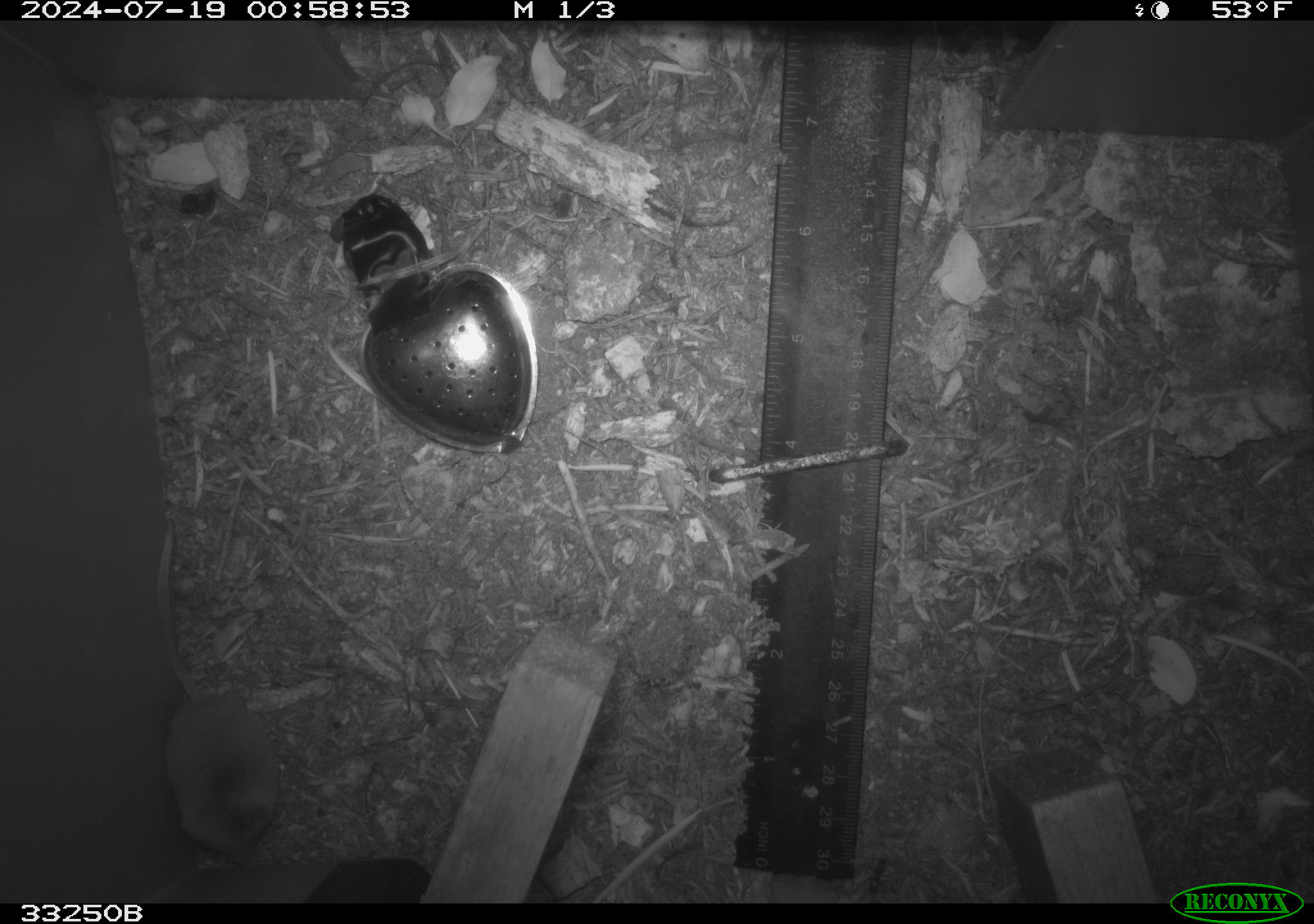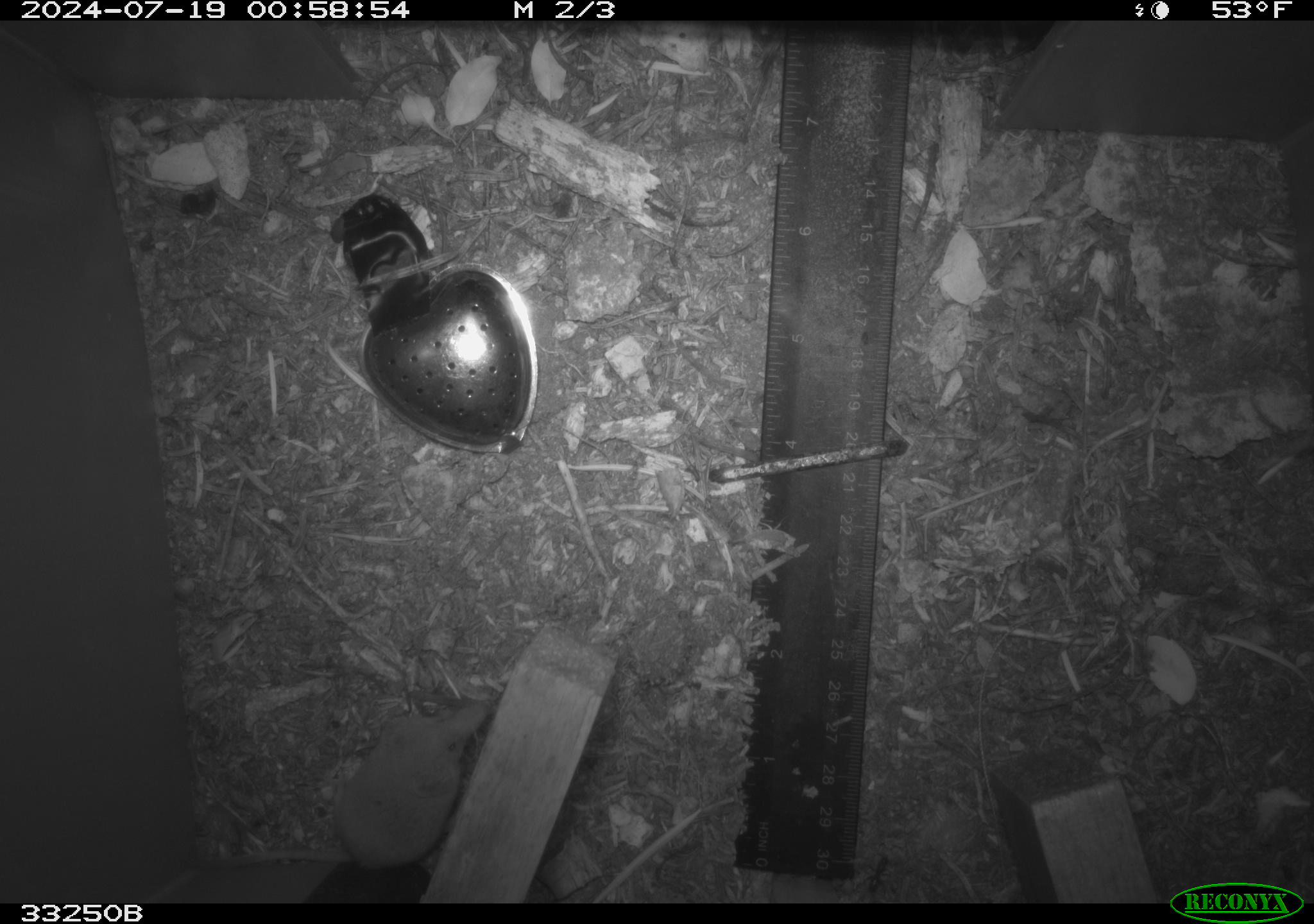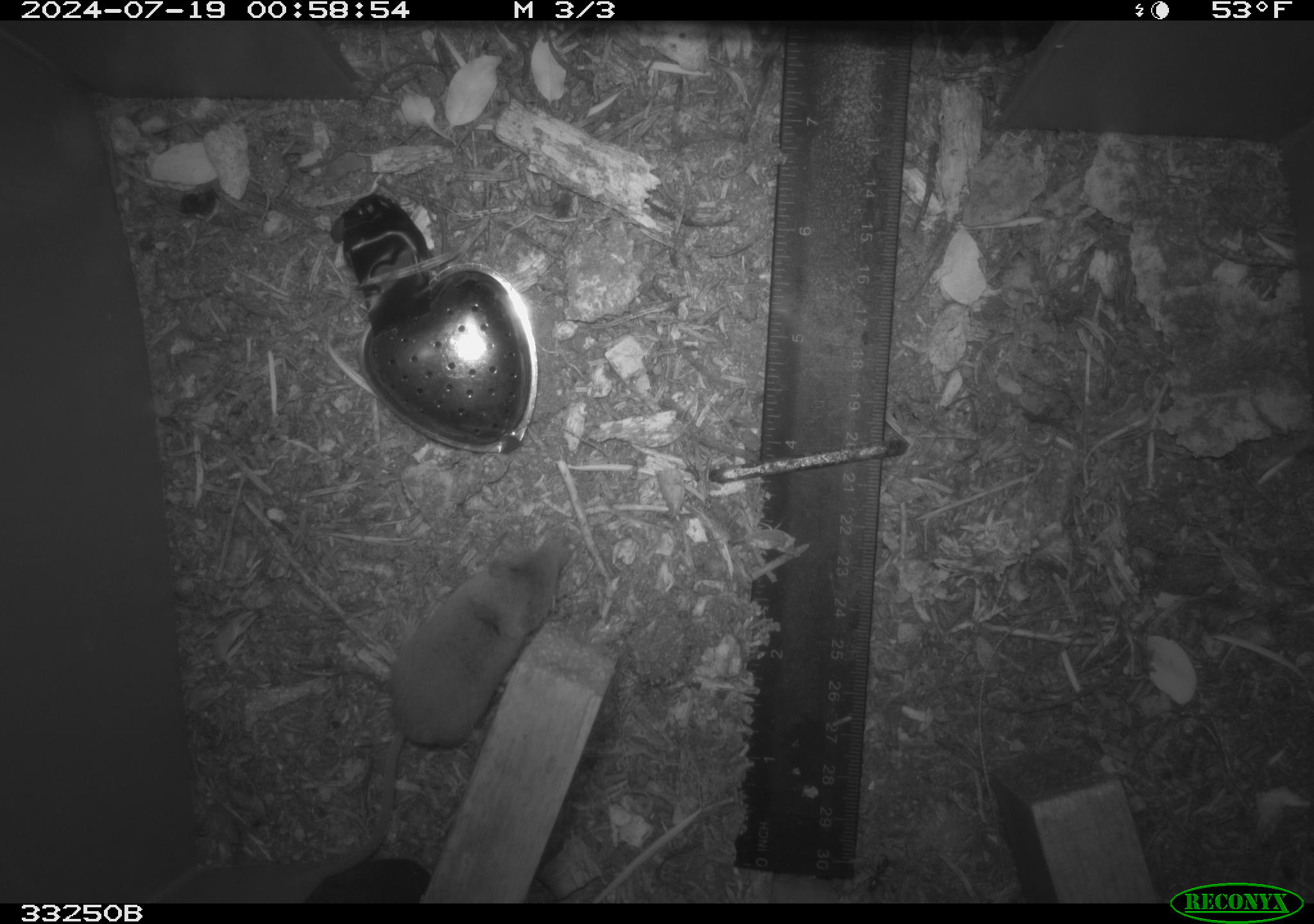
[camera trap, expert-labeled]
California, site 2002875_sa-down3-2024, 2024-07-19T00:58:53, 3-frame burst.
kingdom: Animalia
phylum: Chordata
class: Mammalia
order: Eulipotyphla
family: Soricidae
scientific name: Soricidae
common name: shrews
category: soricidae family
Soricidae family (shrews) (Soricidae).